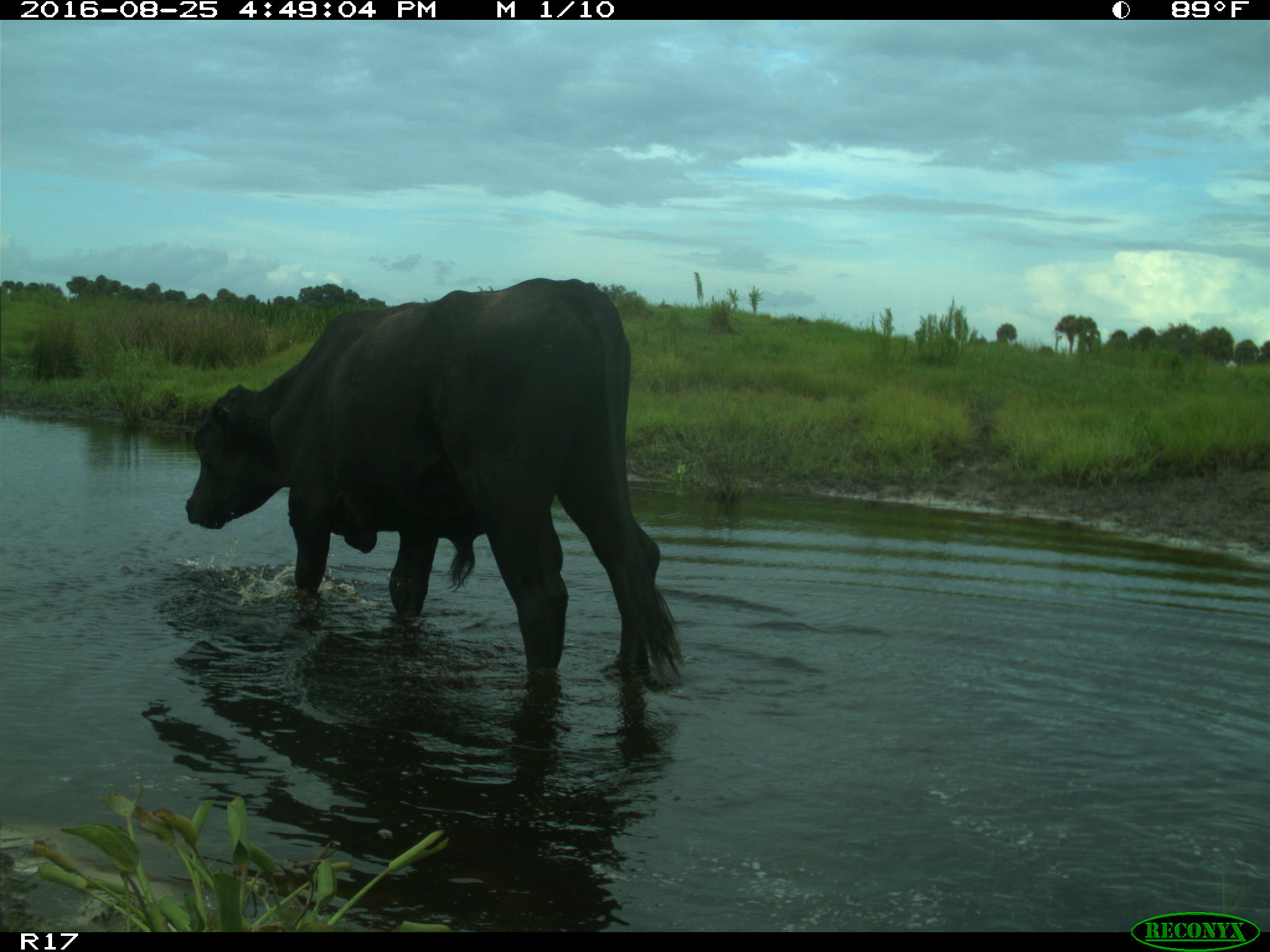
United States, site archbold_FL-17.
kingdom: Animalia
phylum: Chordata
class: Mammalia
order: Artiodactyla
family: Bovidae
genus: Bos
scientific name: Bos taurus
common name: domestic cow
Bos taurus (domestic cow).